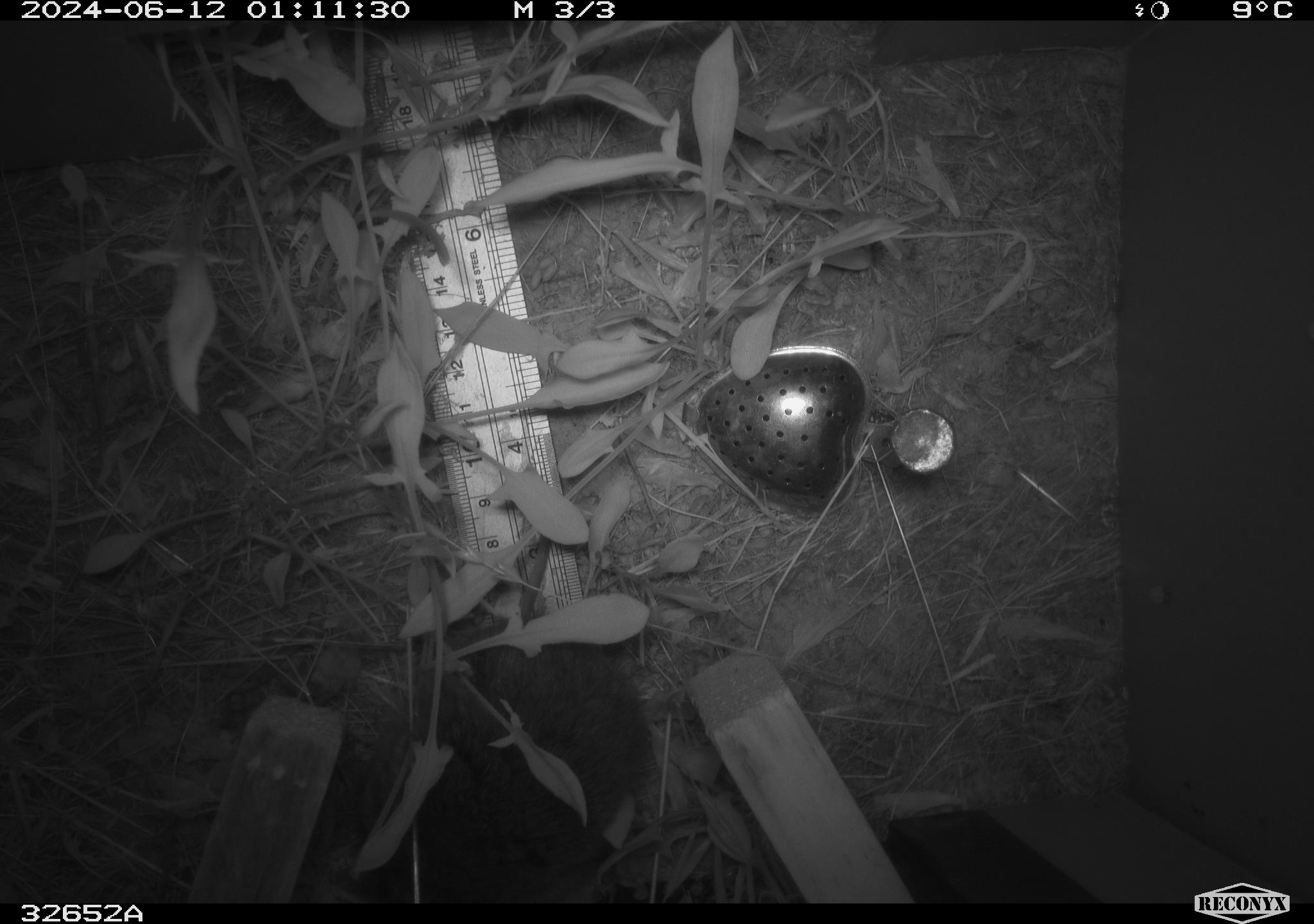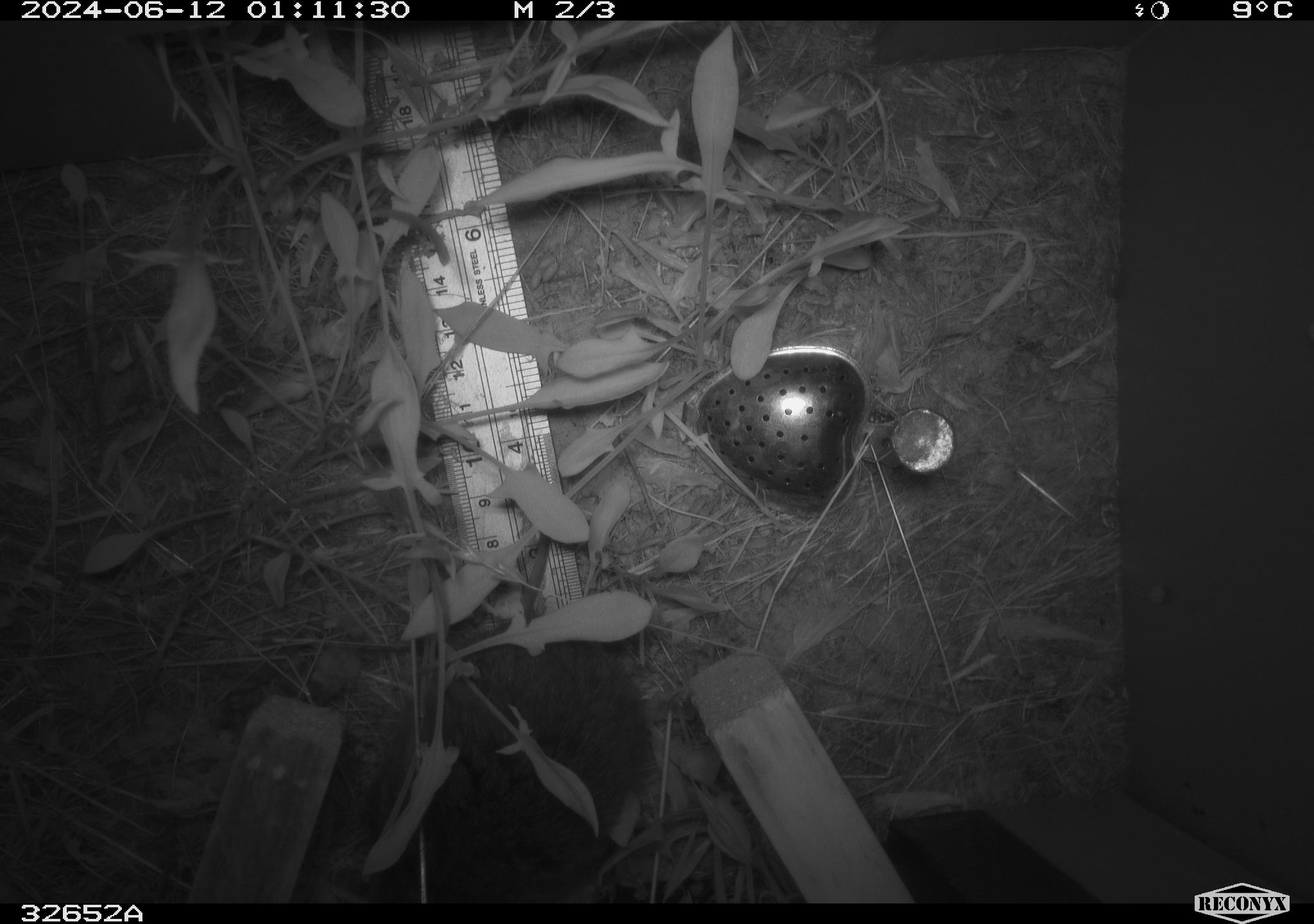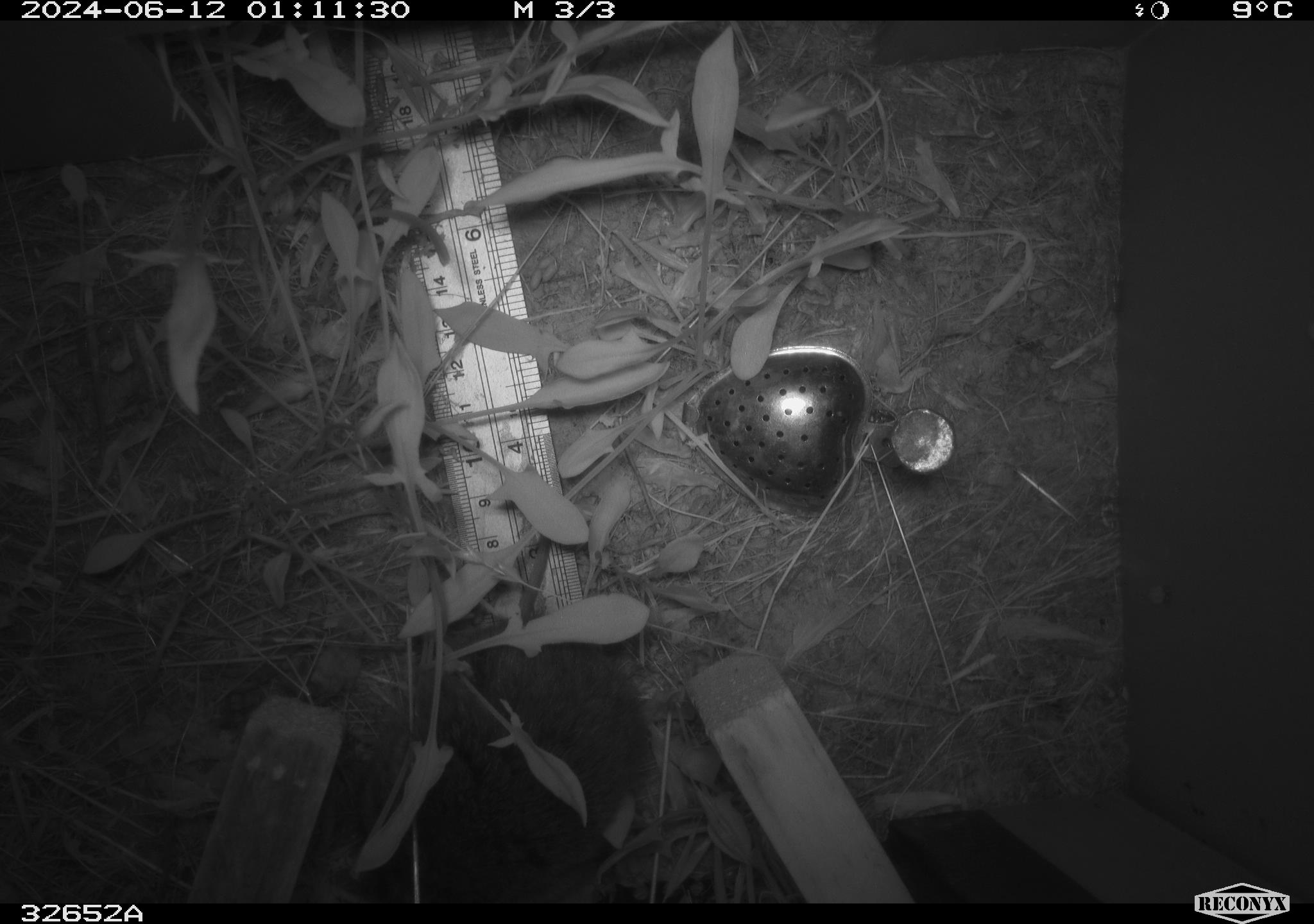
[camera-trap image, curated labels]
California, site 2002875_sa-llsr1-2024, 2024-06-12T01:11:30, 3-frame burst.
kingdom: Animalia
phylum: Chordata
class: Mammalia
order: Rodentia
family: Cricetidae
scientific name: Arvicolinae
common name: voles, lemmings, and muskrats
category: arvicolinae subfamily